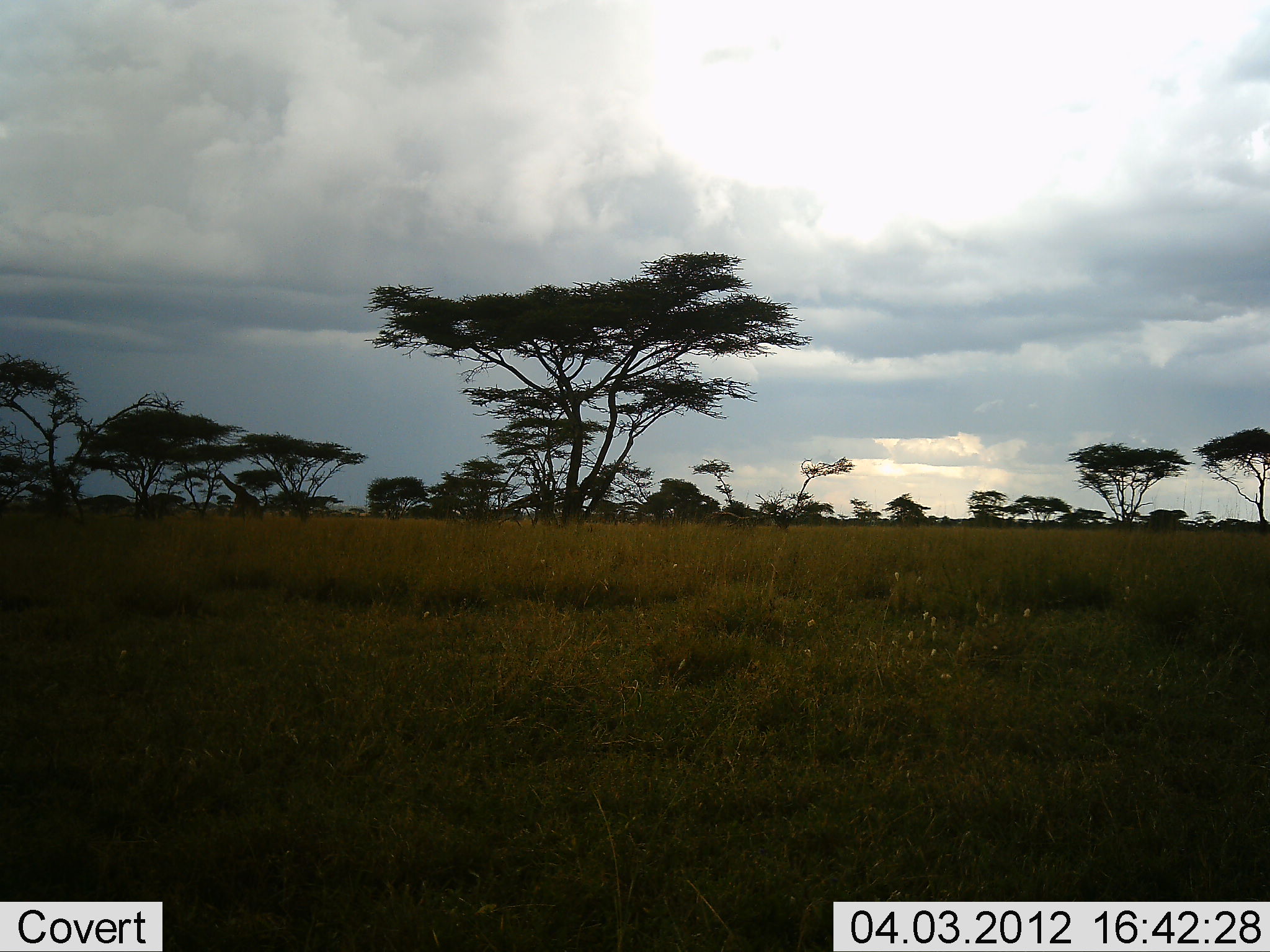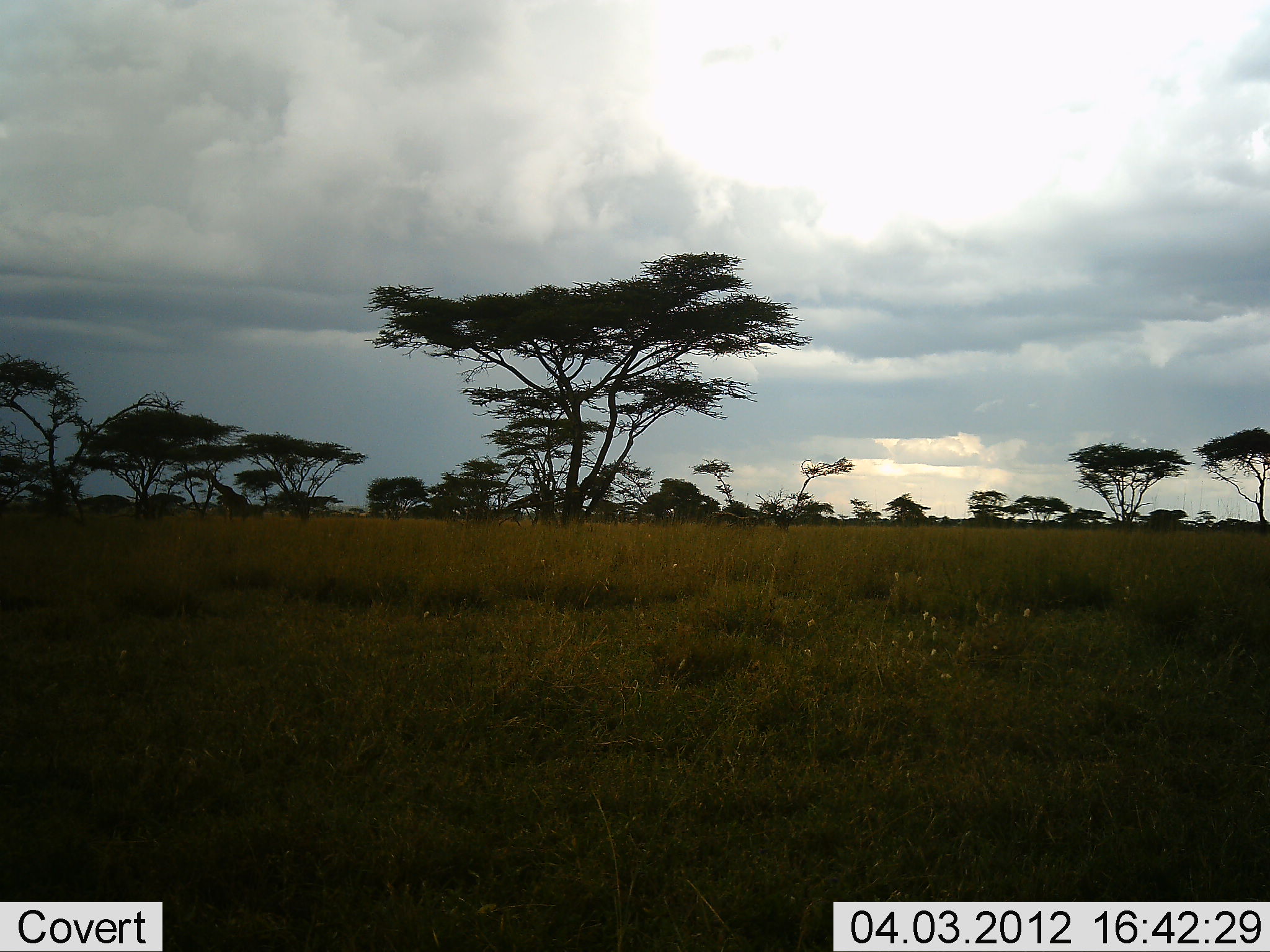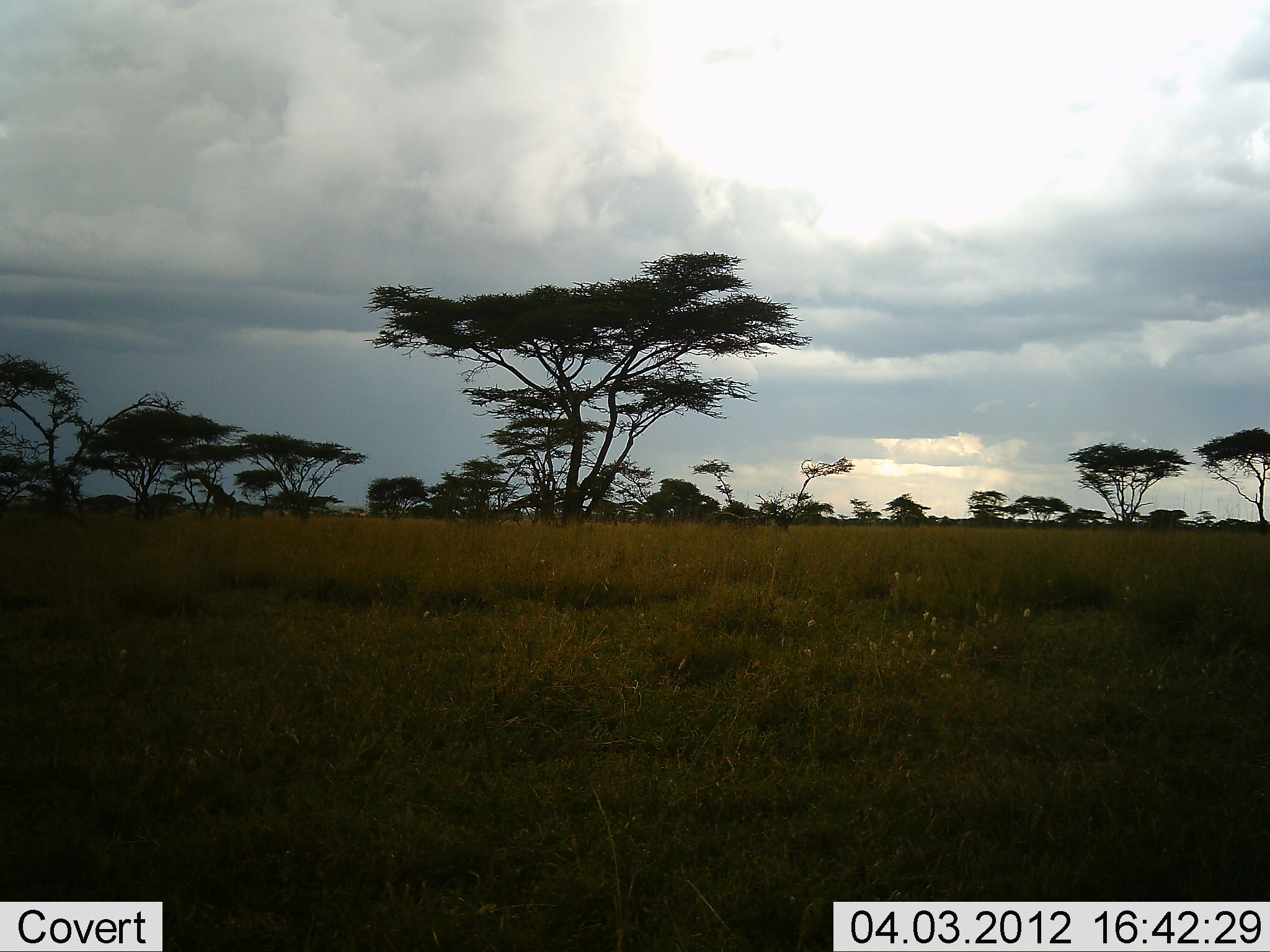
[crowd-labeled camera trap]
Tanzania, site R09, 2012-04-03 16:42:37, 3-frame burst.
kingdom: Animalia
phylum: Chordata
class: Mammalia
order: Artiodactyla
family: Giraffidae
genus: Giraffa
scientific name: Giraffa camelopardalis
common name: giraffe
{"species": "giraffe (Giraffa camelopardalis)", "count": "1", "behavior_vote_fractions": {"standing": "0%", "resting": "0%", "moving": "95%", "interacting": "0%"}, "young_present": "0%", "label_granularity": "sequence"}